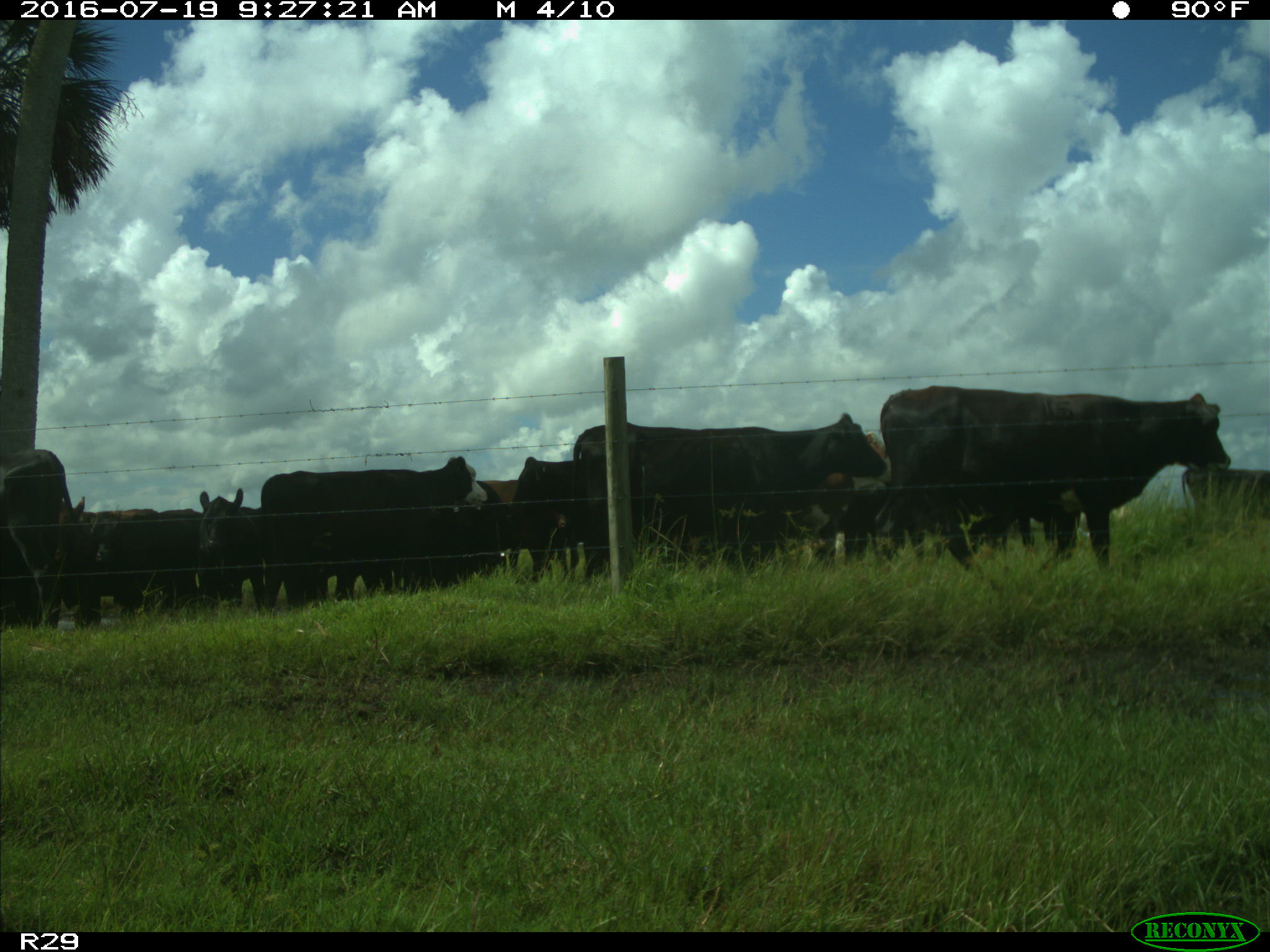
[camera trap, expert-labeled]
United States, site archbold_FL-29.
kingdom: Animalia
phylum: Chordata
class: Mammalia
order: Artiodactyla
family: Bovidae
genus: Bos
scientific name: Bos taurus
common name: domestic cow